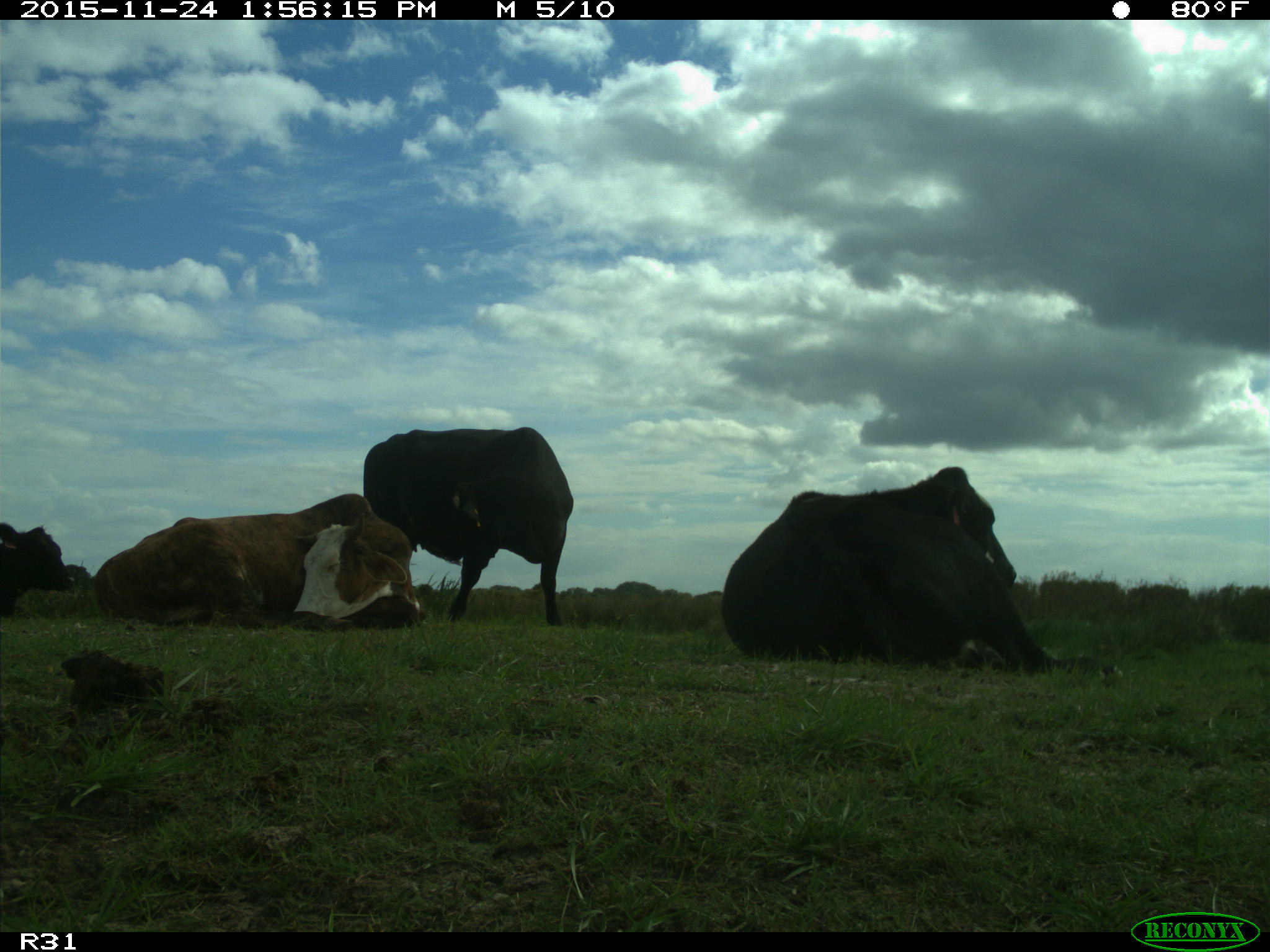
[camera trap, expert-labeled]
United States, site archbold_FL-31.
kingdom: Animalia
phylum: Chordata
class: Mammalia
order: Artiodactyla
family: Bovidae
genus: Bos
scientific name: Bos taurus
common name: domestic cow